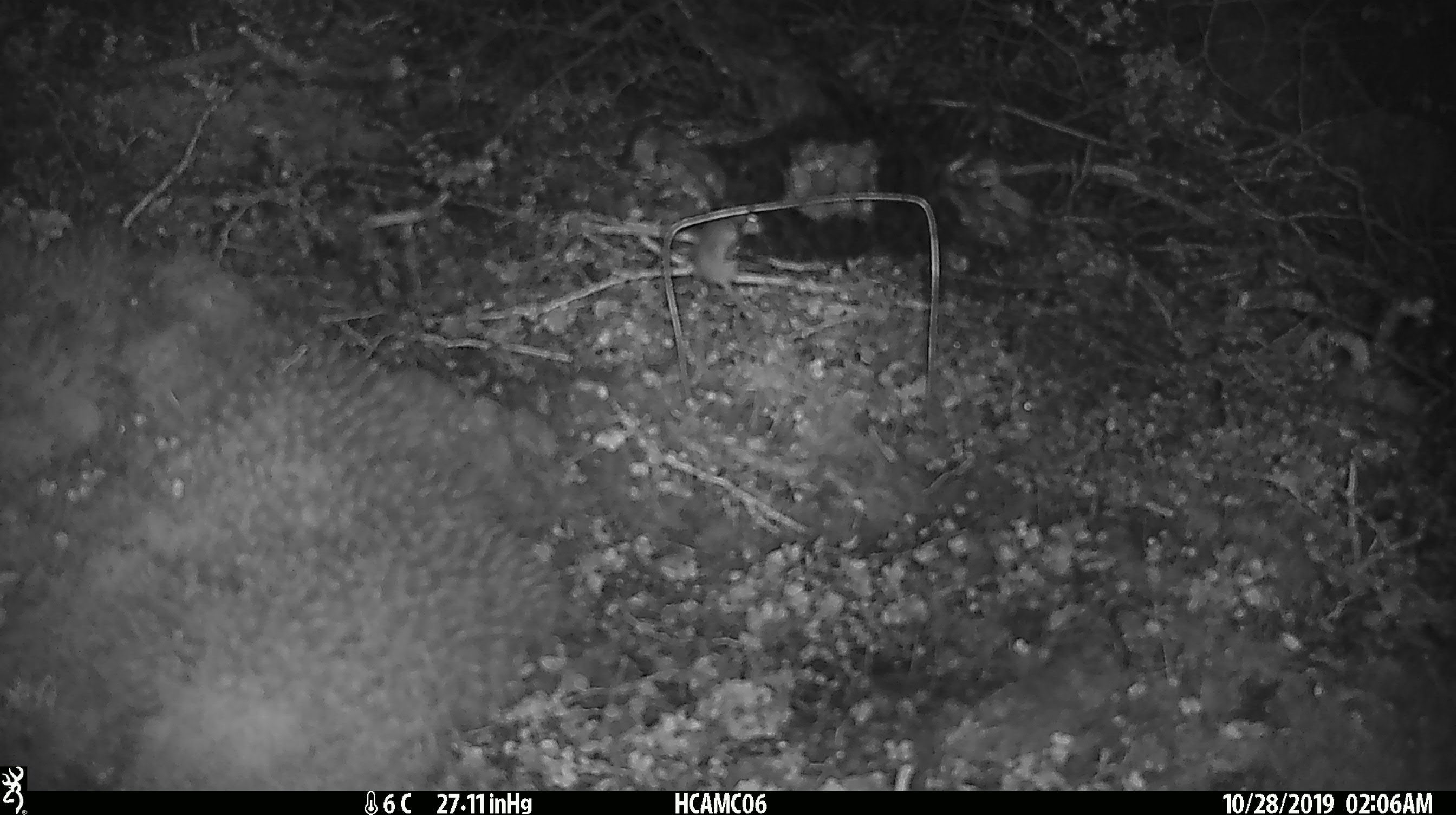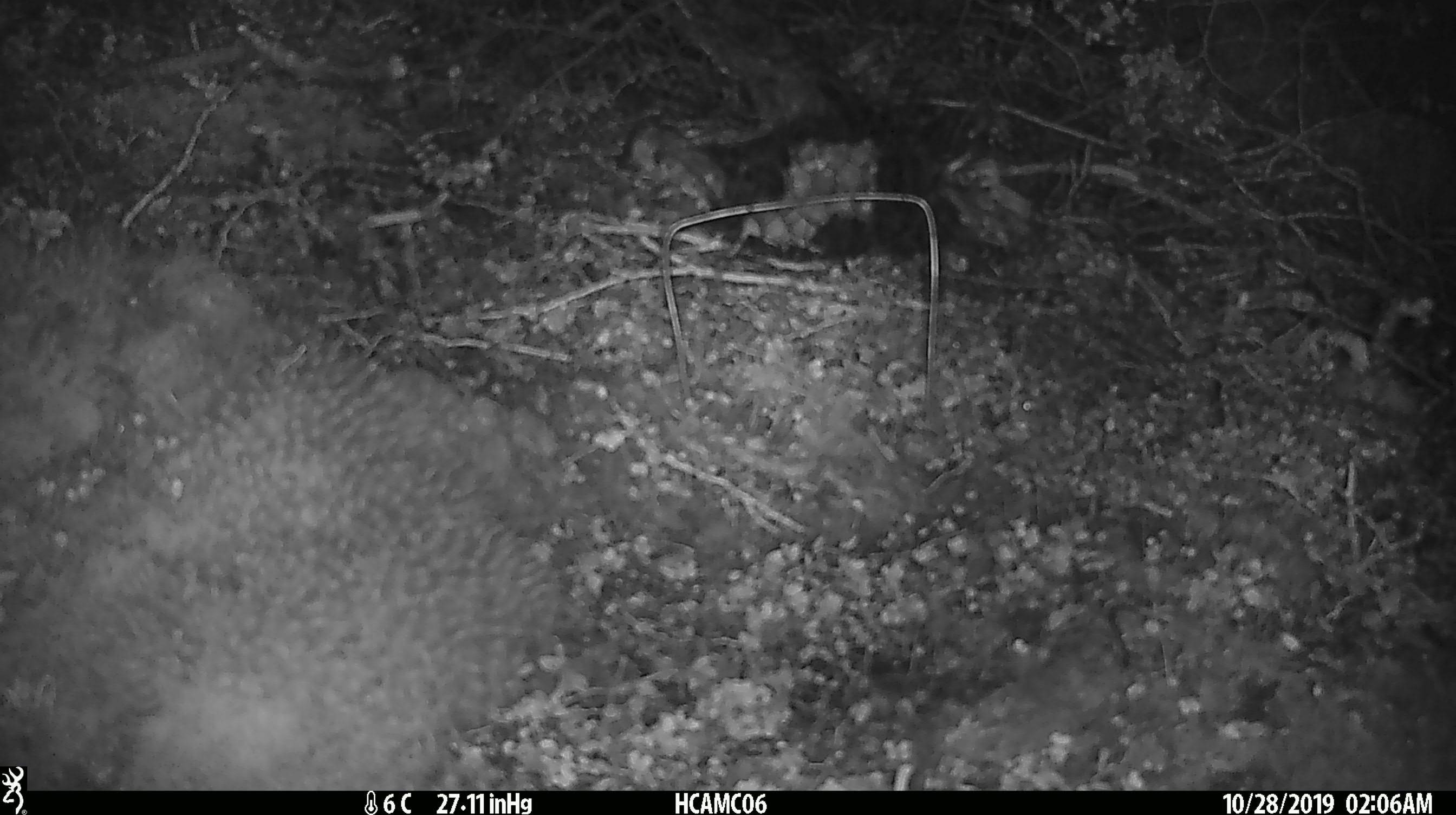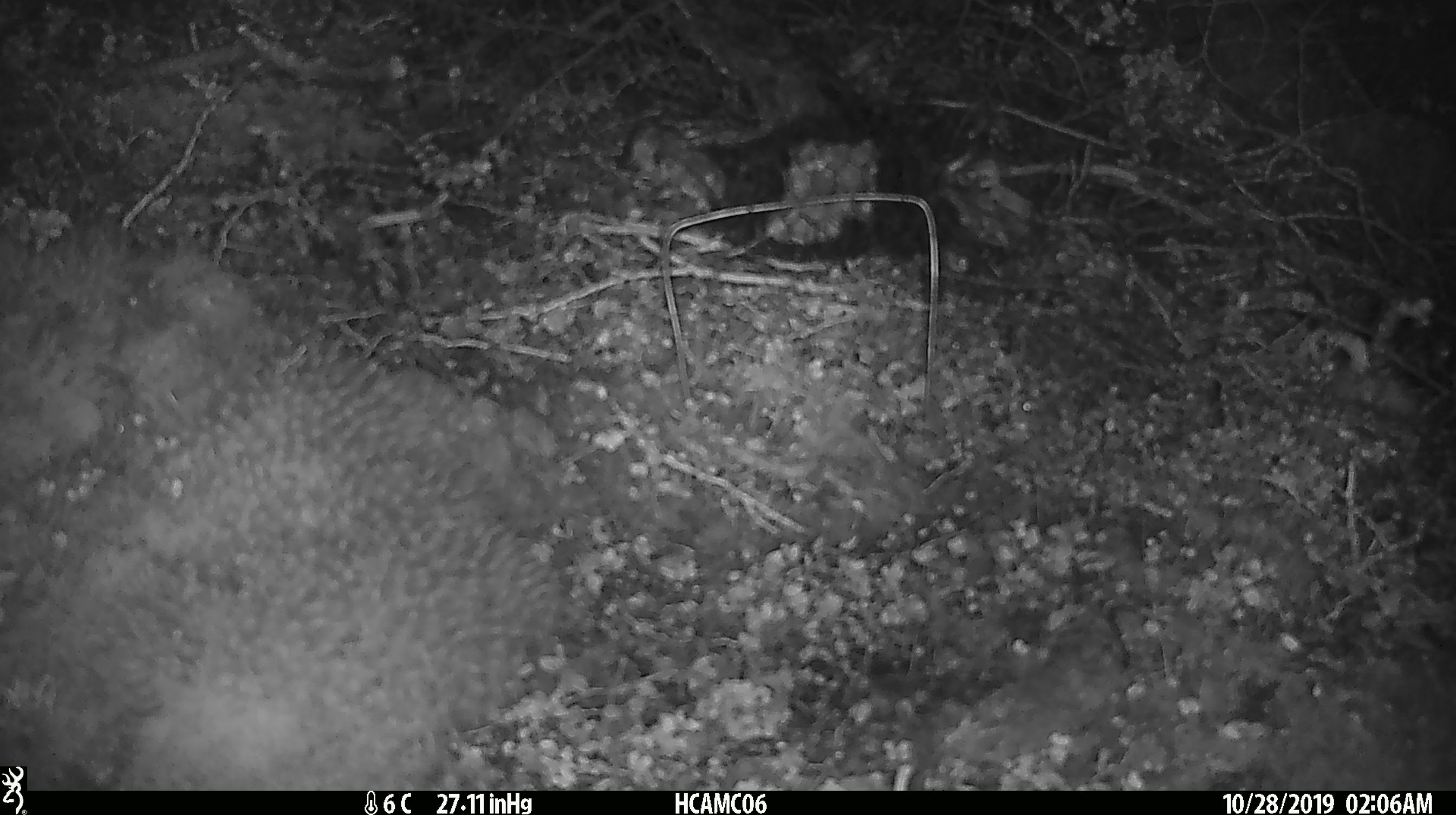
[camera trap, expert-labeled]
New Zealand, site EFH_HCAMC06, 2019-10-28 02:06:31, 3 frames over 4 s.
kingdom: Animalia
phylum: Chordata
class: Mammalia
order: Rodentia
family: Muridae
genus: Mus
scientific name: Mus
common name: mouse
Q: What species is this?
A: Mouse (Mus).